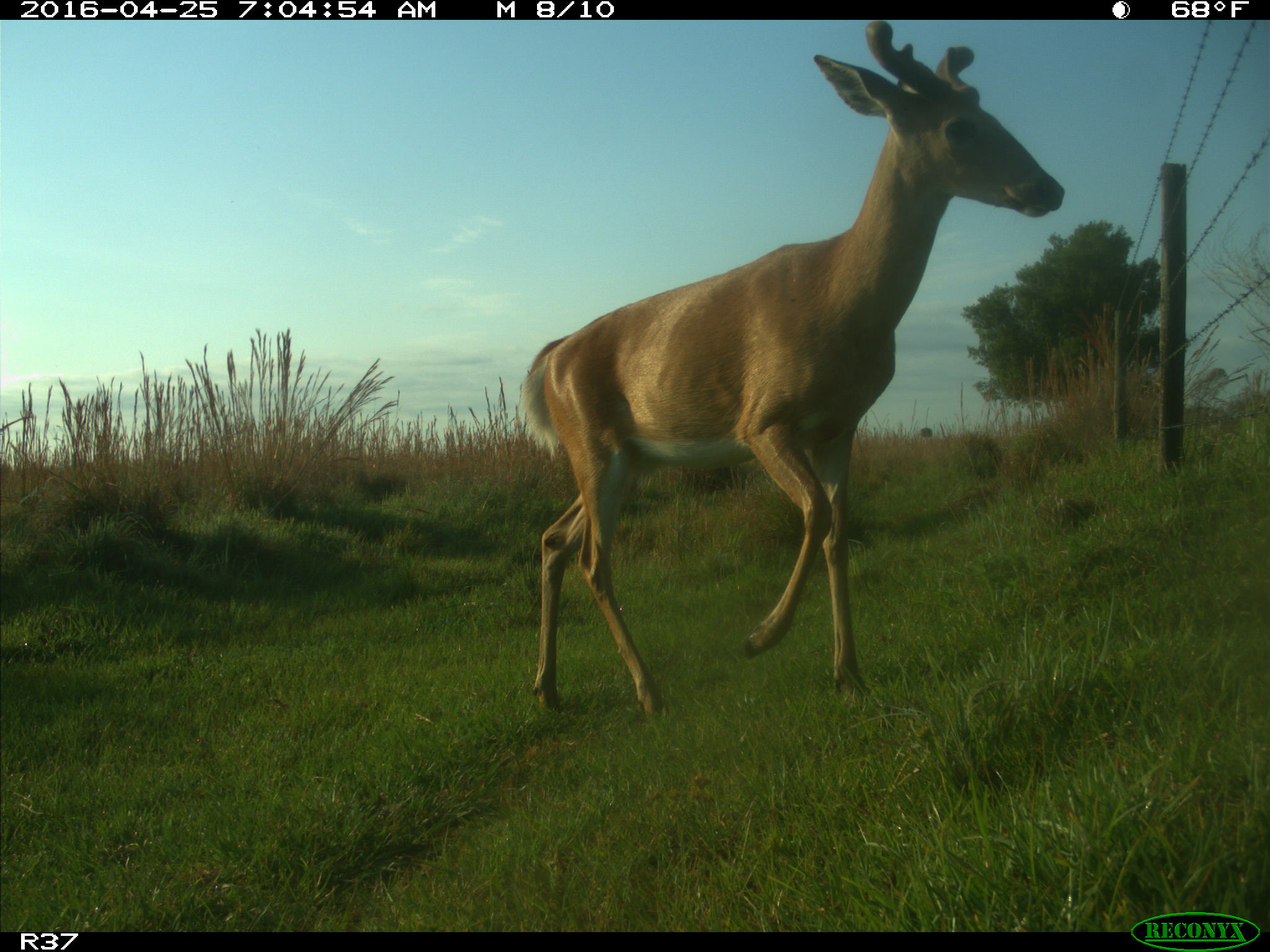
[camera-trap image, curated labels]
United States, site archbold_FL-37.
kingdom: Animalia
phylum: Chordata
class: Mammalia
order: Artiodactyla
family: Cervidae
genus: Odocoileus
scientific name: Odocoileus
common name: deer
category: unidentified deer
Unidentified deer (deer) (Odocoileus).